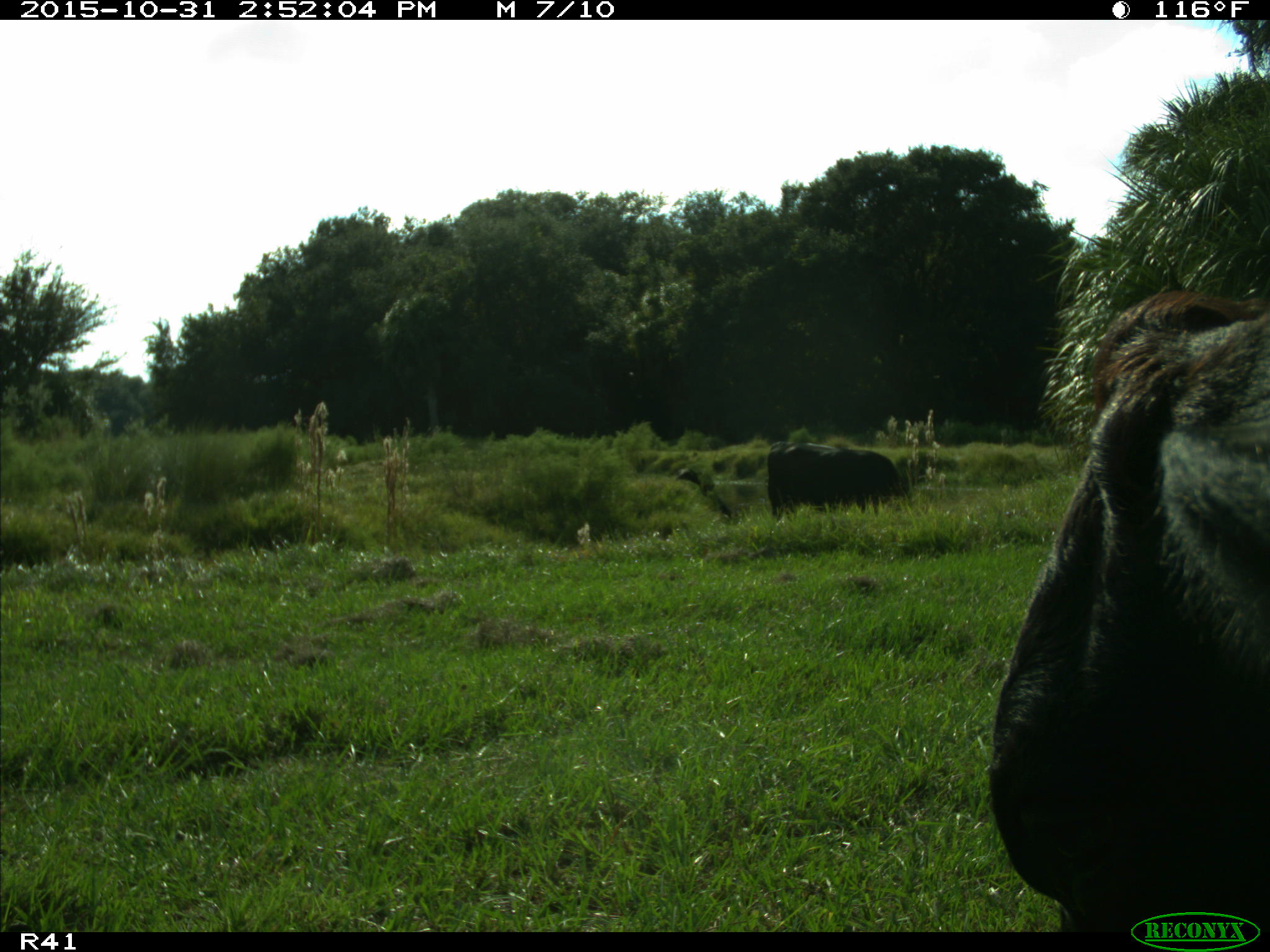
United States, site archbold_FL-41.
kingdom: Animalia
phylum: Chordata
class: Mammalia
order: Artiodactyla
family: Bovidae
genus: Bos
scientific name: Bos taurus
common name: domestic cow